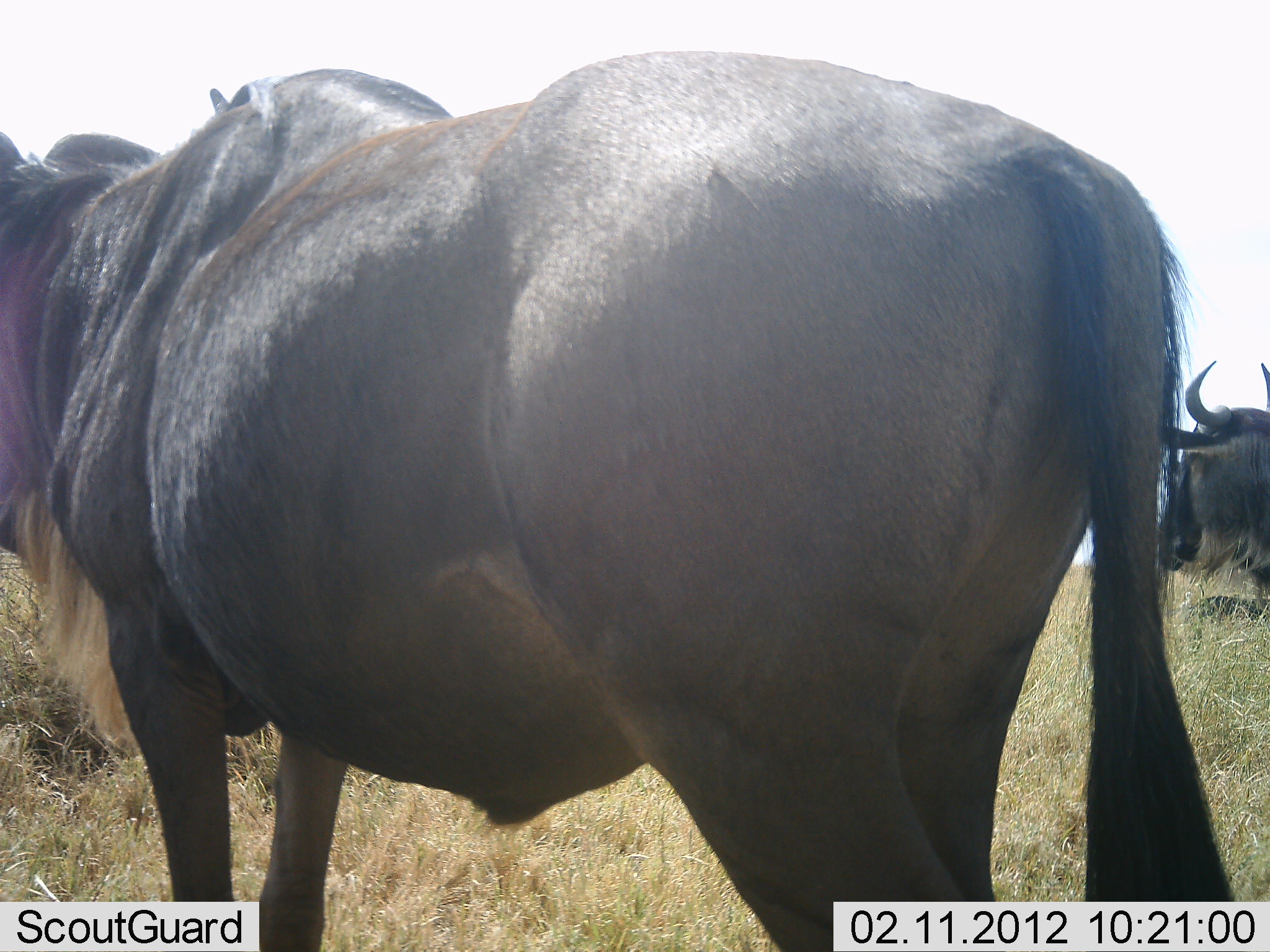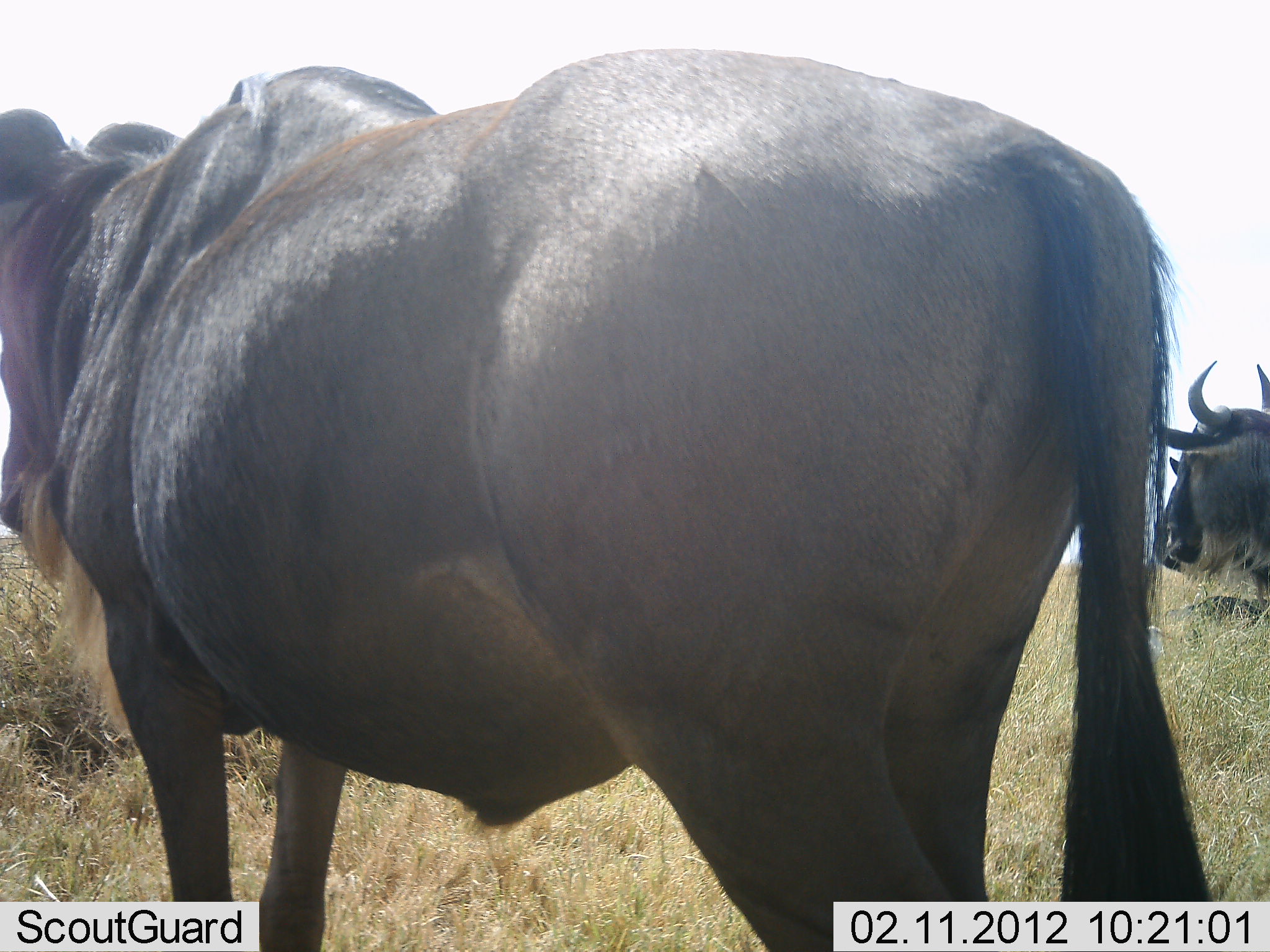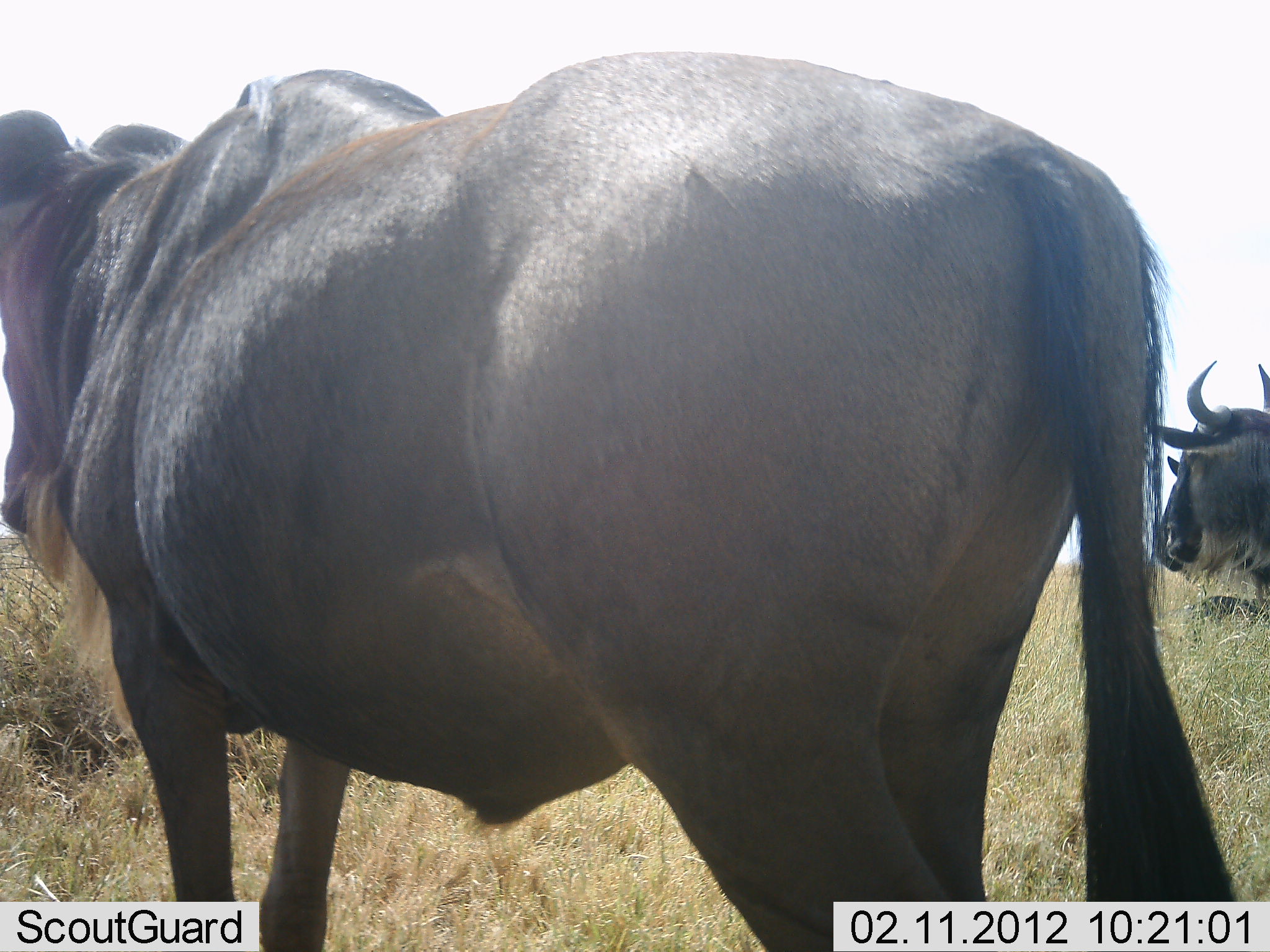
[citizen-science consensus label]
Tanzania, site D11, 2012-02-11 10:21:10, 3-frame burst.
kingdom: Animalia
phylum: Chordata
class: Mammalia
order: Artiodactyla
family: Bovidae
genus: Connochaetes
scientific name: Connochaetes taurinus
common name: blue wildebeest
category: wildebeest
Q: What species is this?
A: Wildebeest (blue wildebeest) (Connochaetes taurinus).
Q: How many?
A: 2.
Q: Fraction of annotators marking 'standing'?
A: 94%.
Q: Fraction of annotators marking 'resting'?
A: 17%.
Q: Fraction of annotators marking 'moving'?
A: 0%.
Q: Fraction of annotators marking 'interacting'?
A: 0%.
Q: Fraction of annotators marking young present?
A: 0%.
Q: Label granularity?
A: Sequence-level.